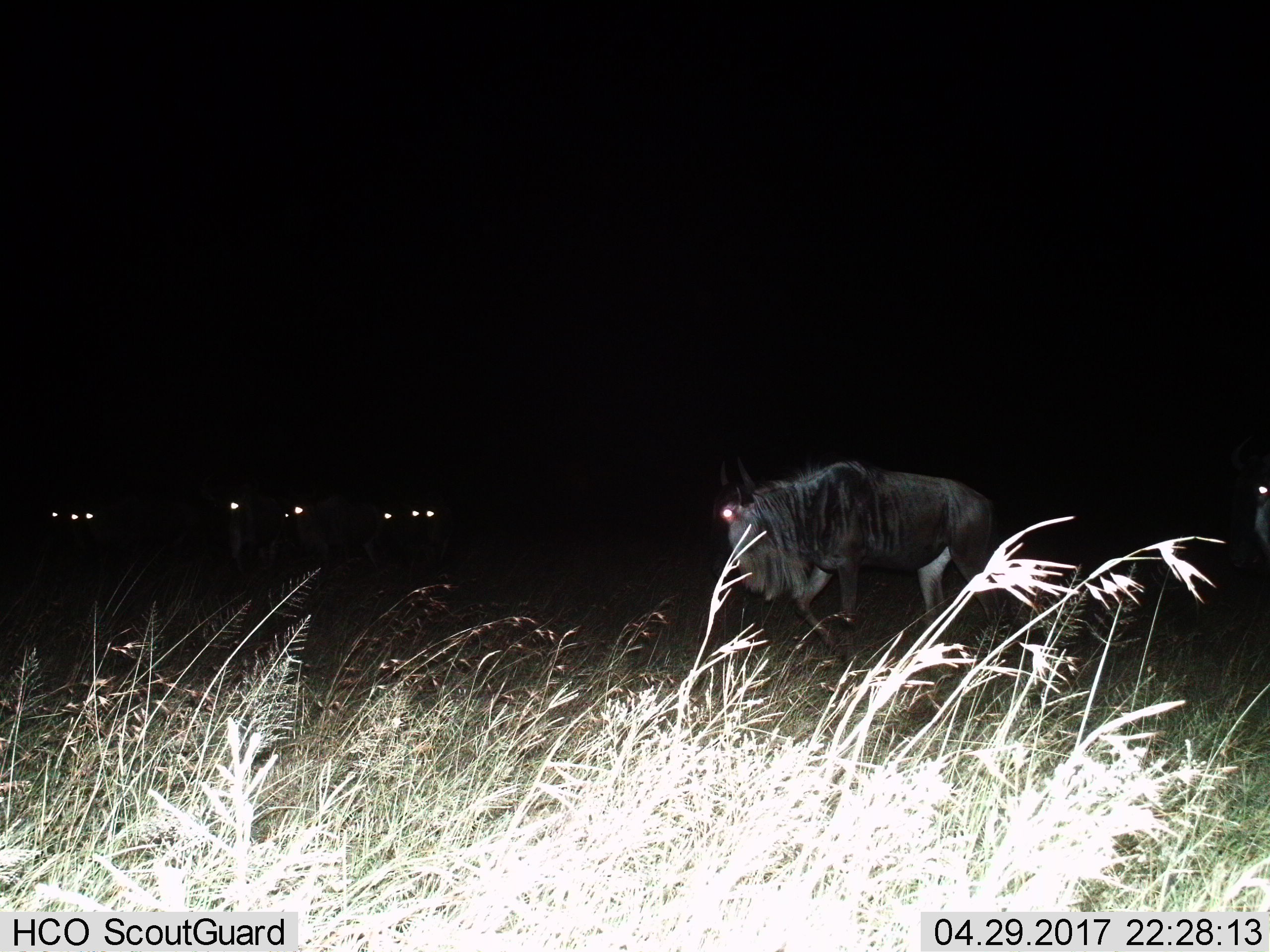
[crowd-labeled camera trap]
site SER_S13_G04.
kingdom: Animalia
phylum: Chordata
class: Mammalia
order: Artiodactyla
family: Bovidae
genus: Connochaetes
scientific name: Connochaetes taurinus taurinus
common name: blue wildebeest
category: wildebeestblue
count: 8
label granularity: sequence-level